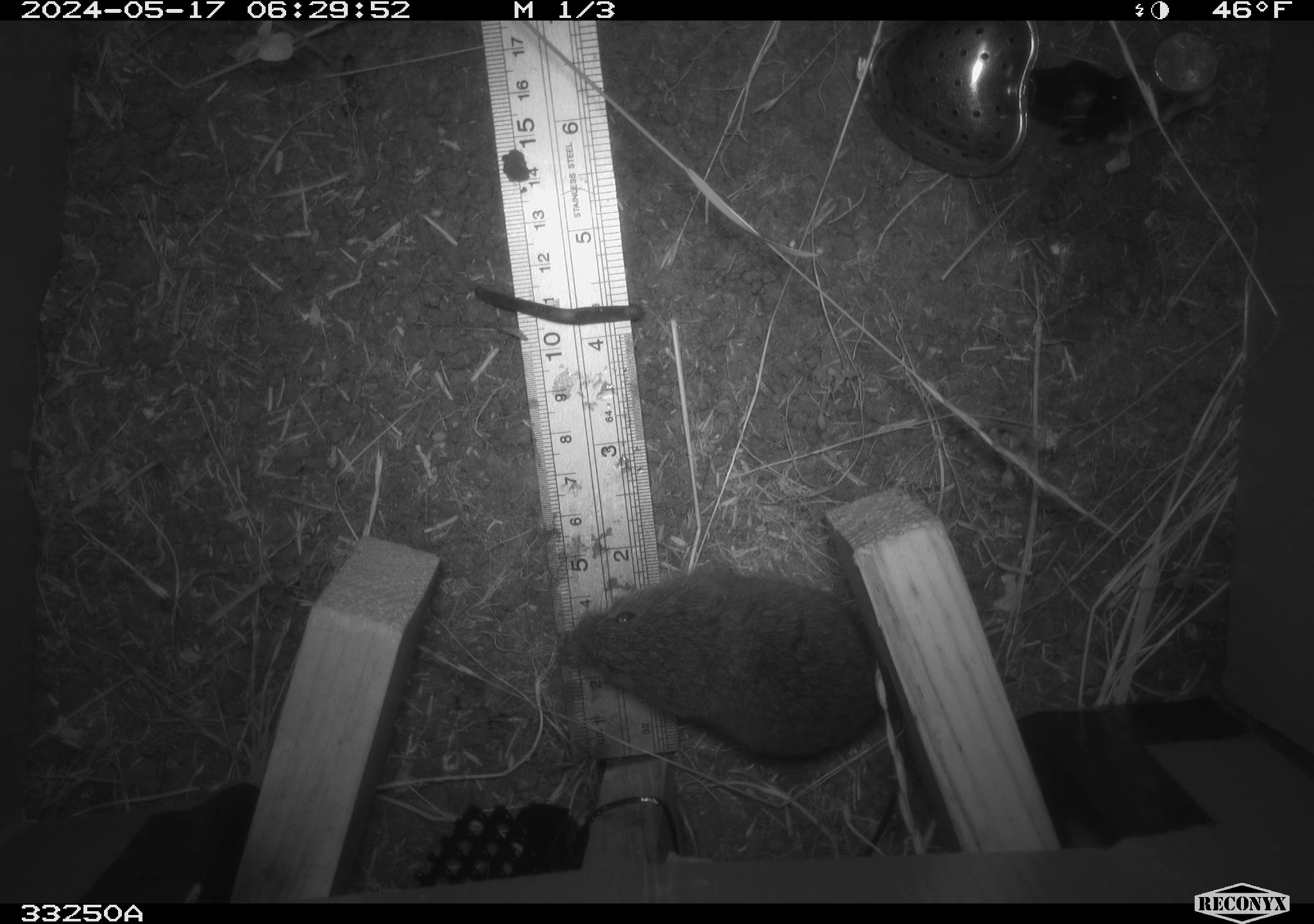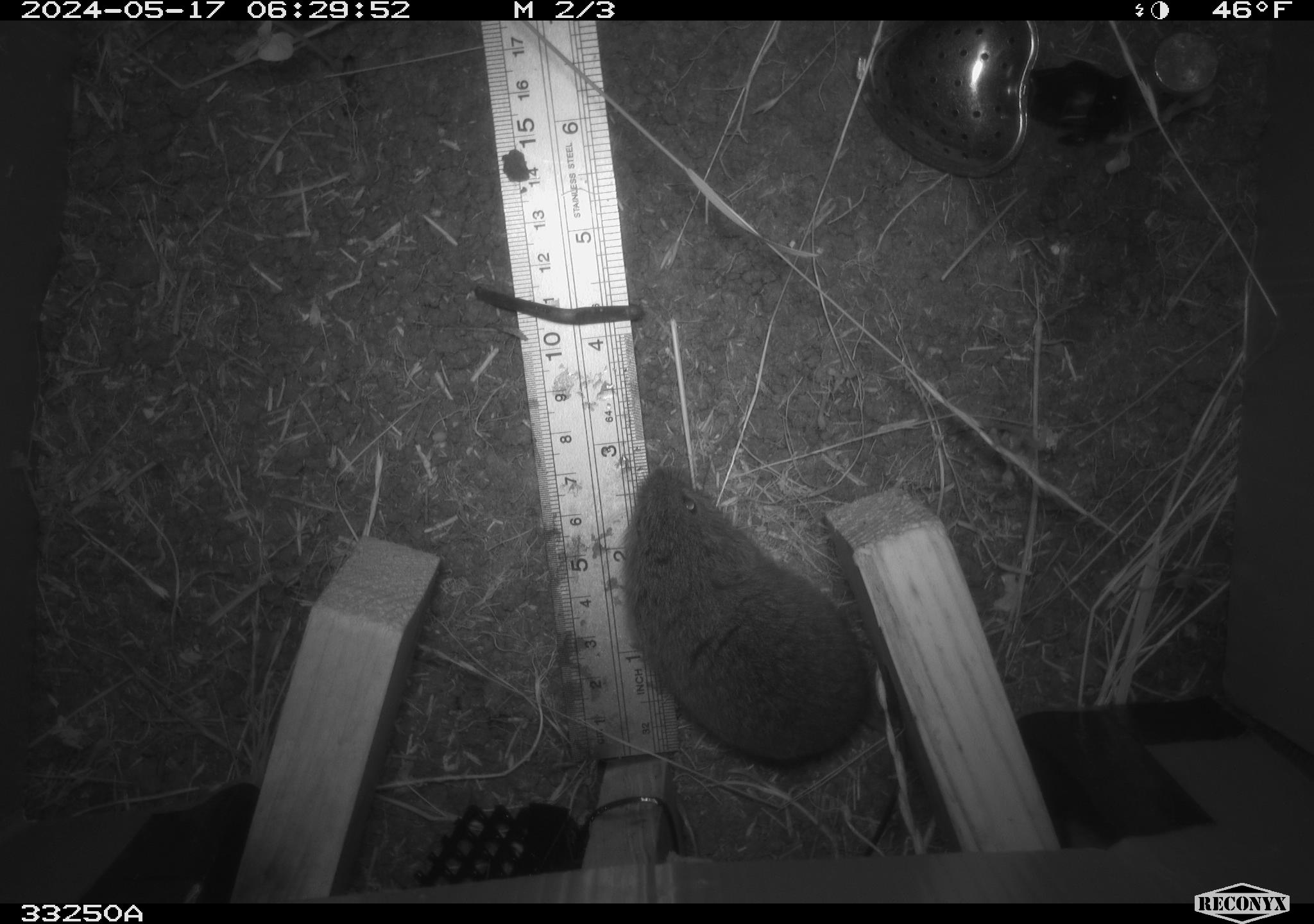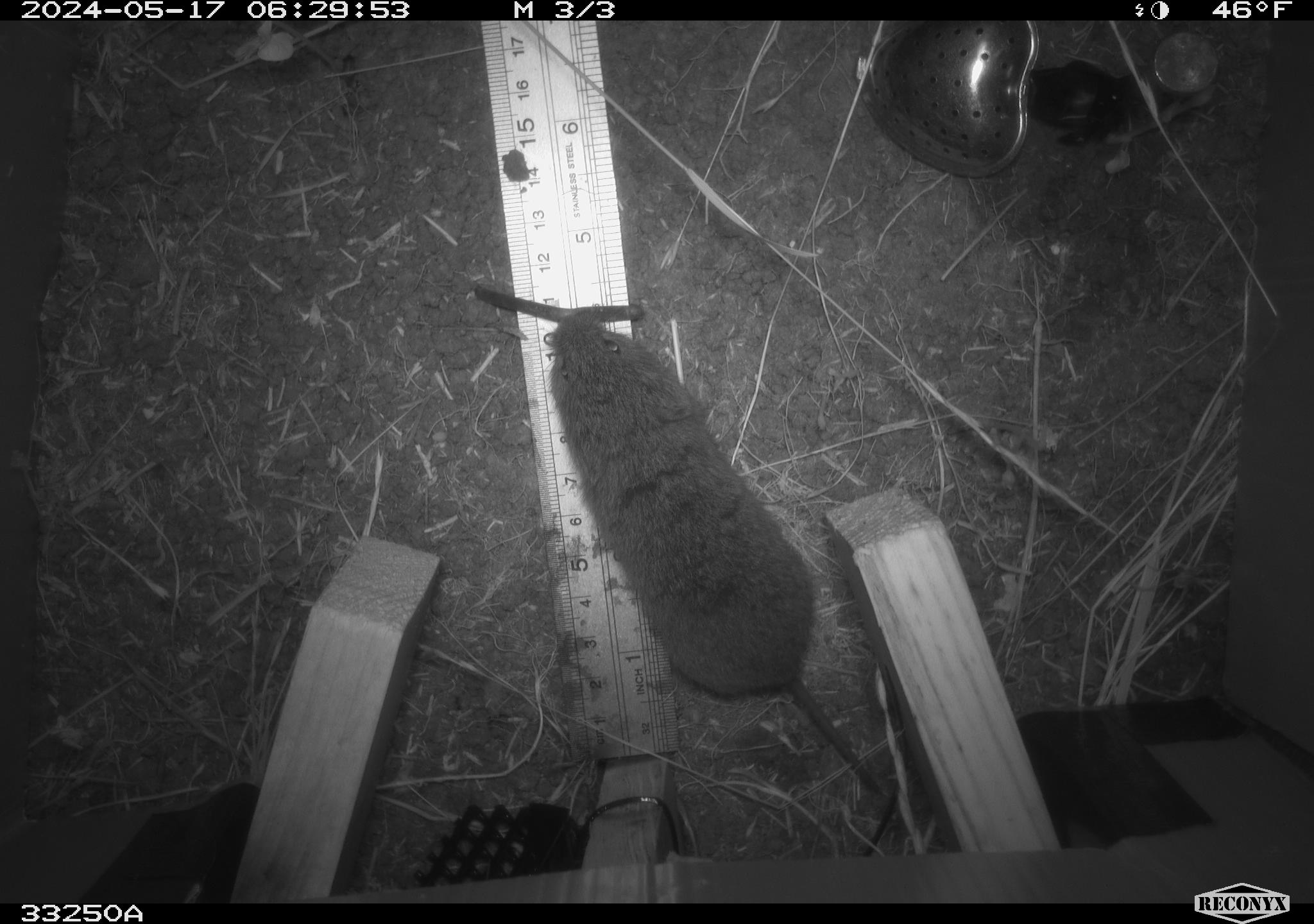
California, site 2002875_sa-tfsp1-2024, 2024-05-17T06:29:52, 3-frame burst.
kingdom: Animalia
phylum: Chordata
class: Mammalia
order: Rodentia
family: Cricetidae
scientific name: Arvicolinae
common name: voles, lemmings, and muskrats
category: arvicolinae subfamily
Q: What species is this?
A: Arvicolinae subfamily (voles, lemmings, and muskrats) (Arvicolinae).